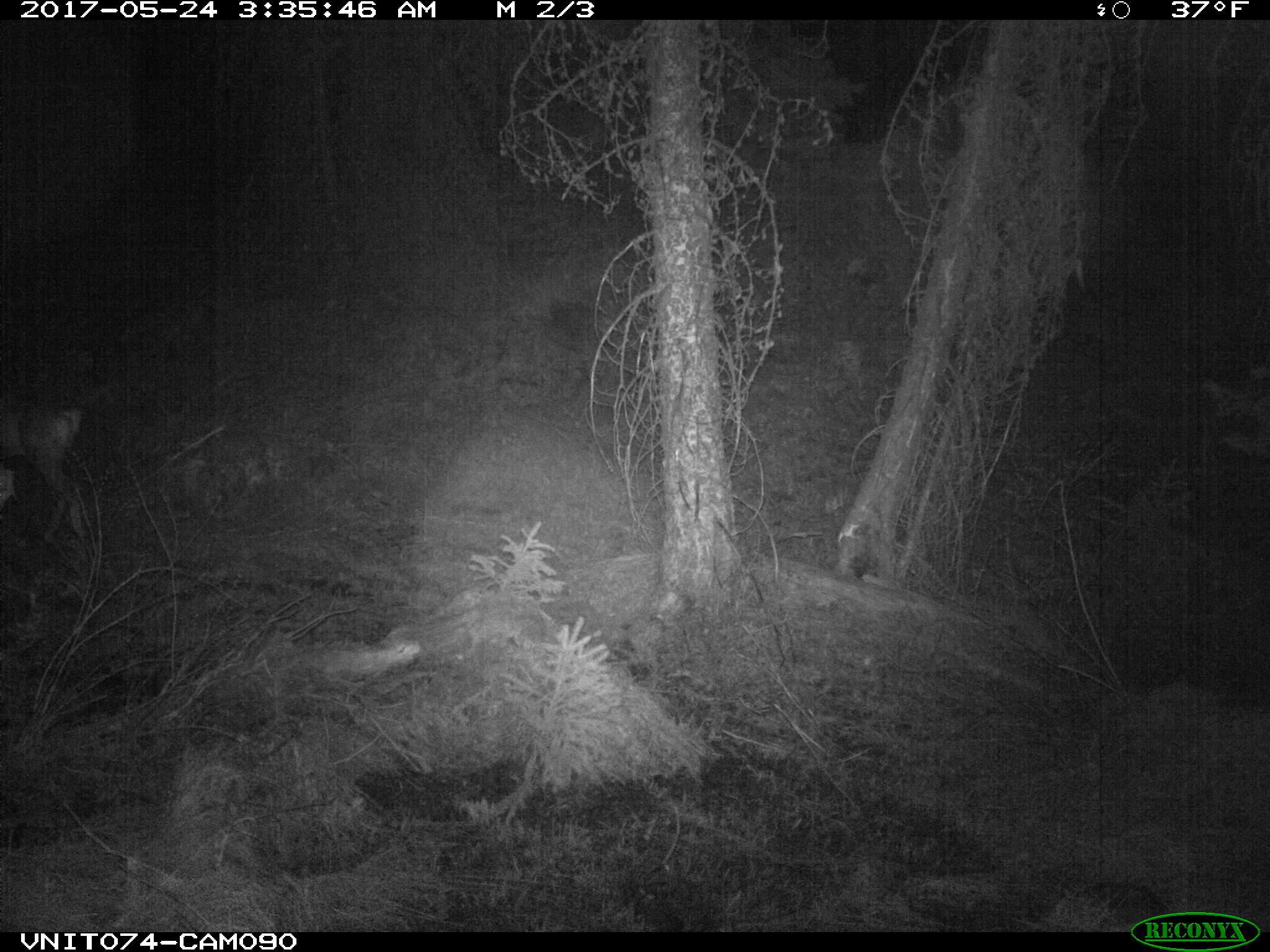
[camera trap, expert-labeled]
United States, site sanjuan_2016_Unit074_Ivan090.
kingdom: Animalia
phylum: Chordata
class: Mammalia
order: Artiodactyla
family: Cervidae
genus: Odocoileus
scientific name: Odocoileus hemionus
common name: mule deer